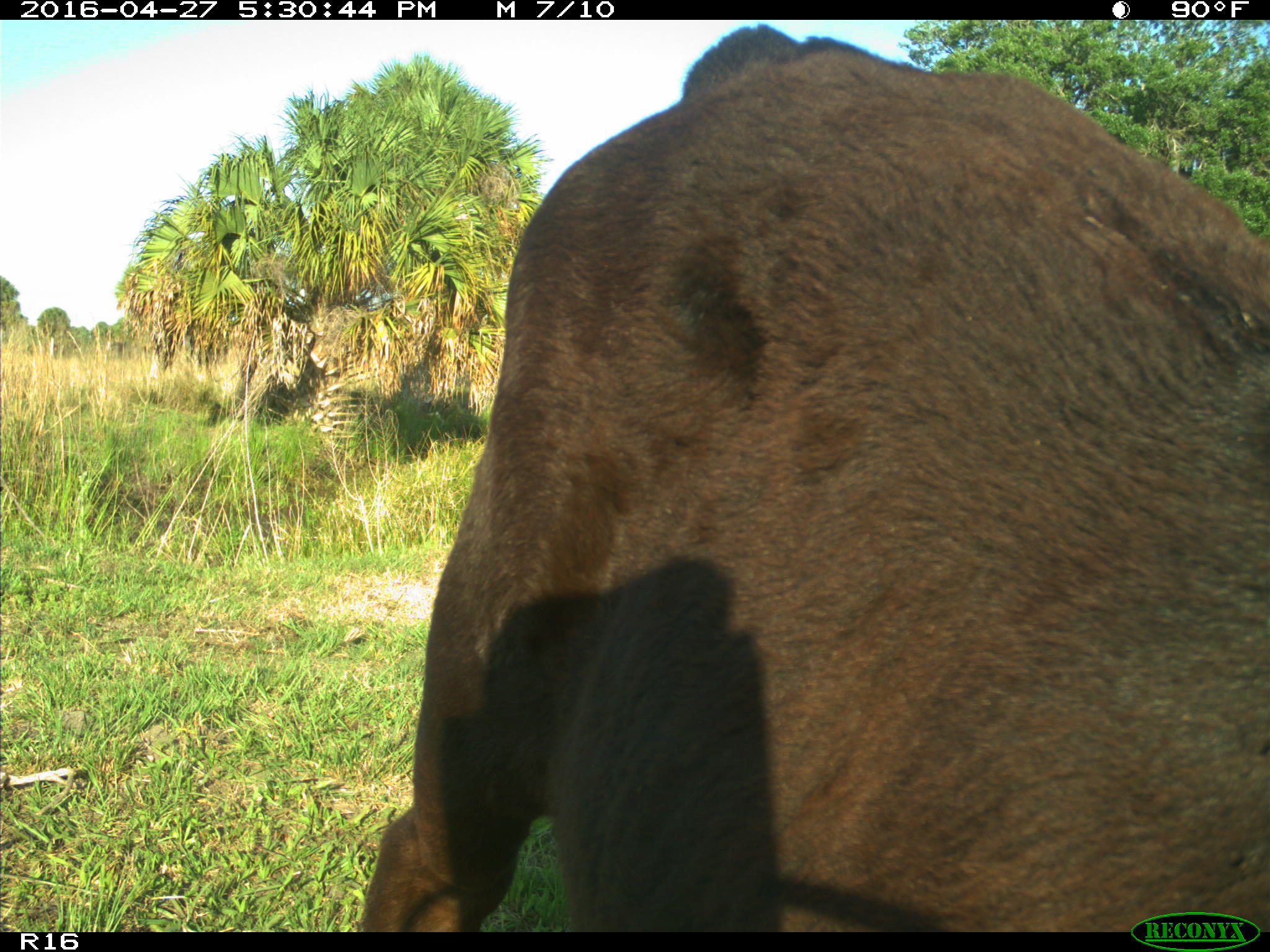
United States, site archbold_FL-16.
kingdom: Animalia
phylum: Chordata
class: Mammalia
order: Artiodactyla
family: Bovidae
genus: Bos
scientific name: Bos taurus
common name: domestic cow